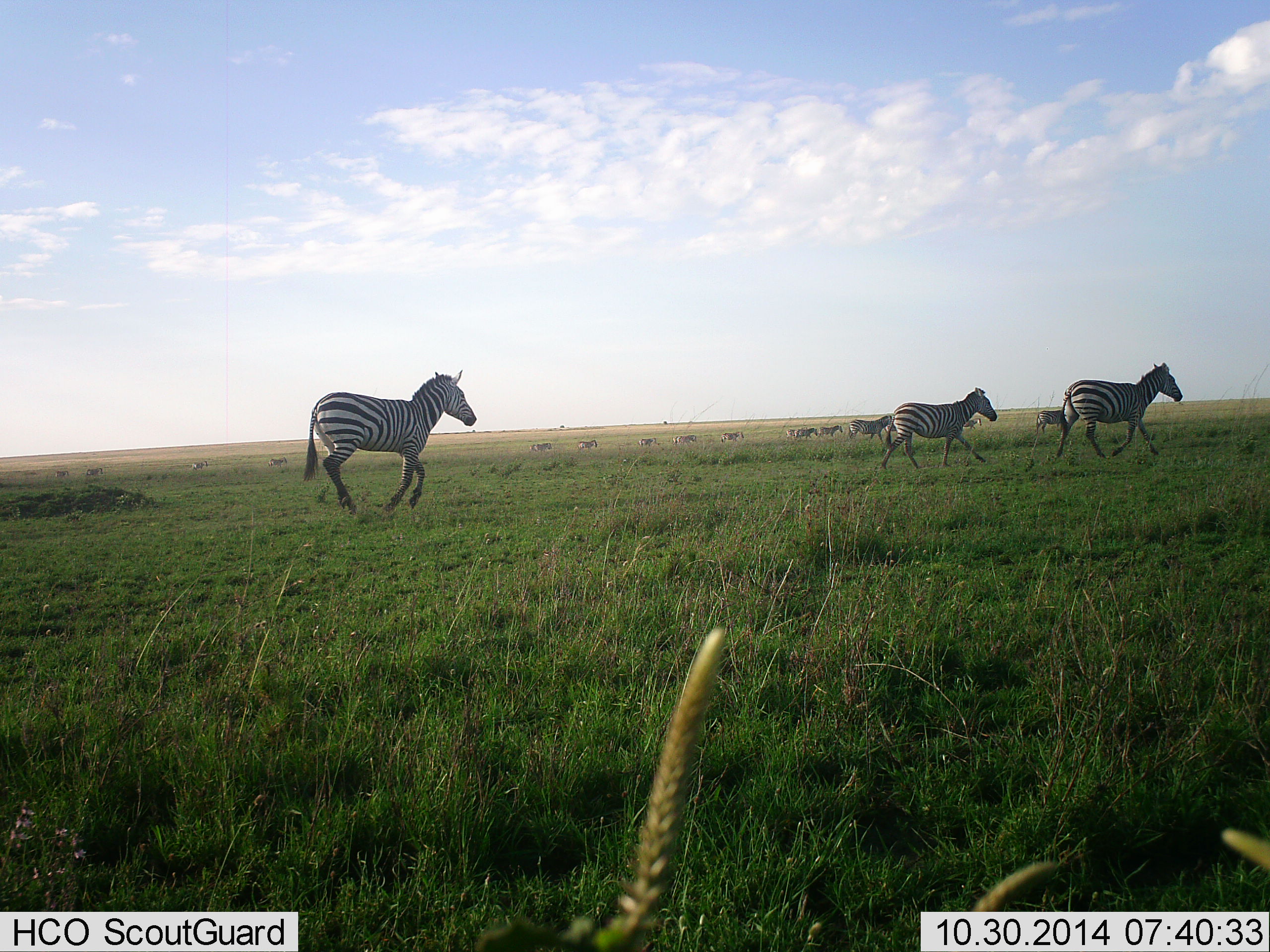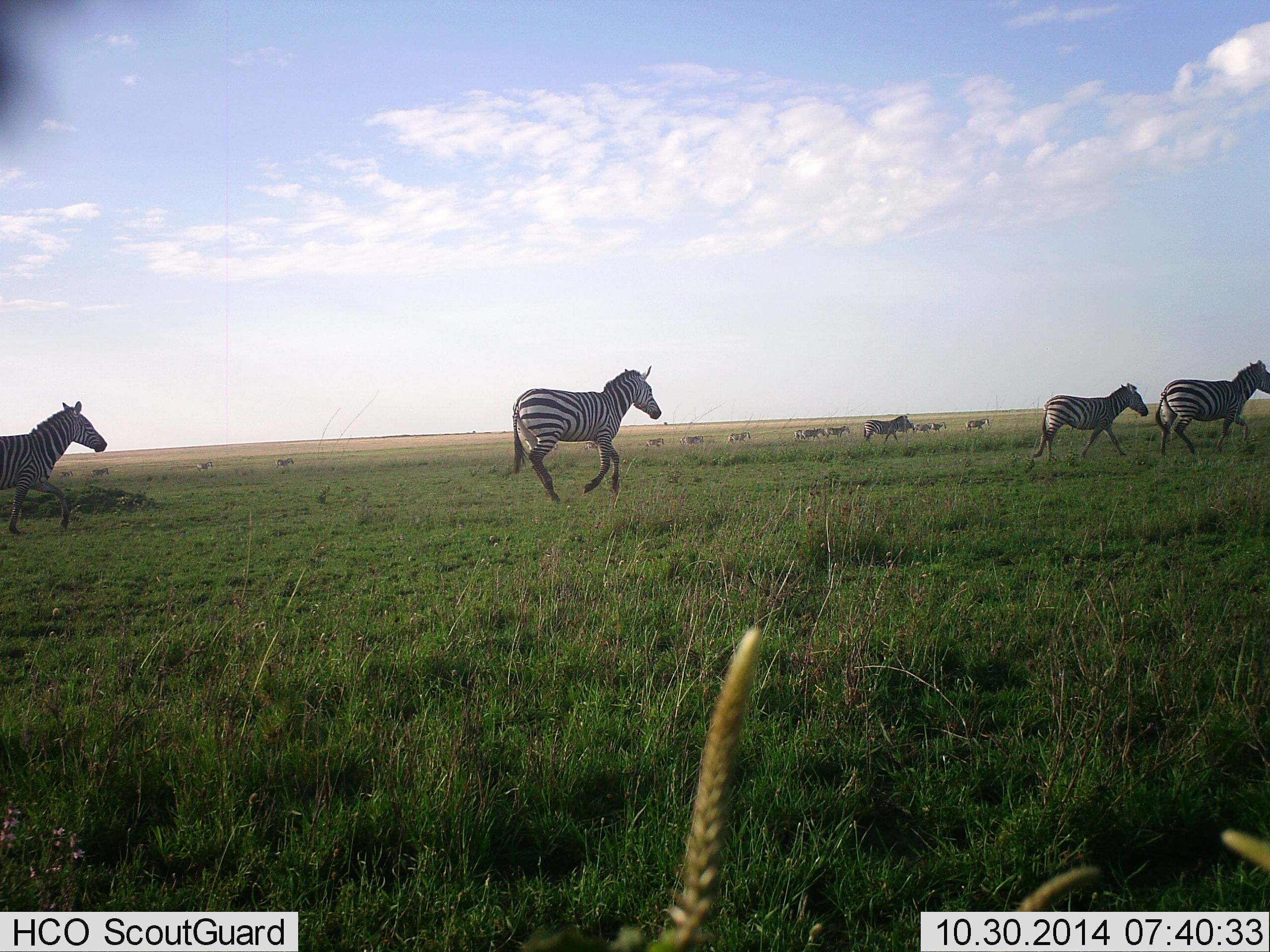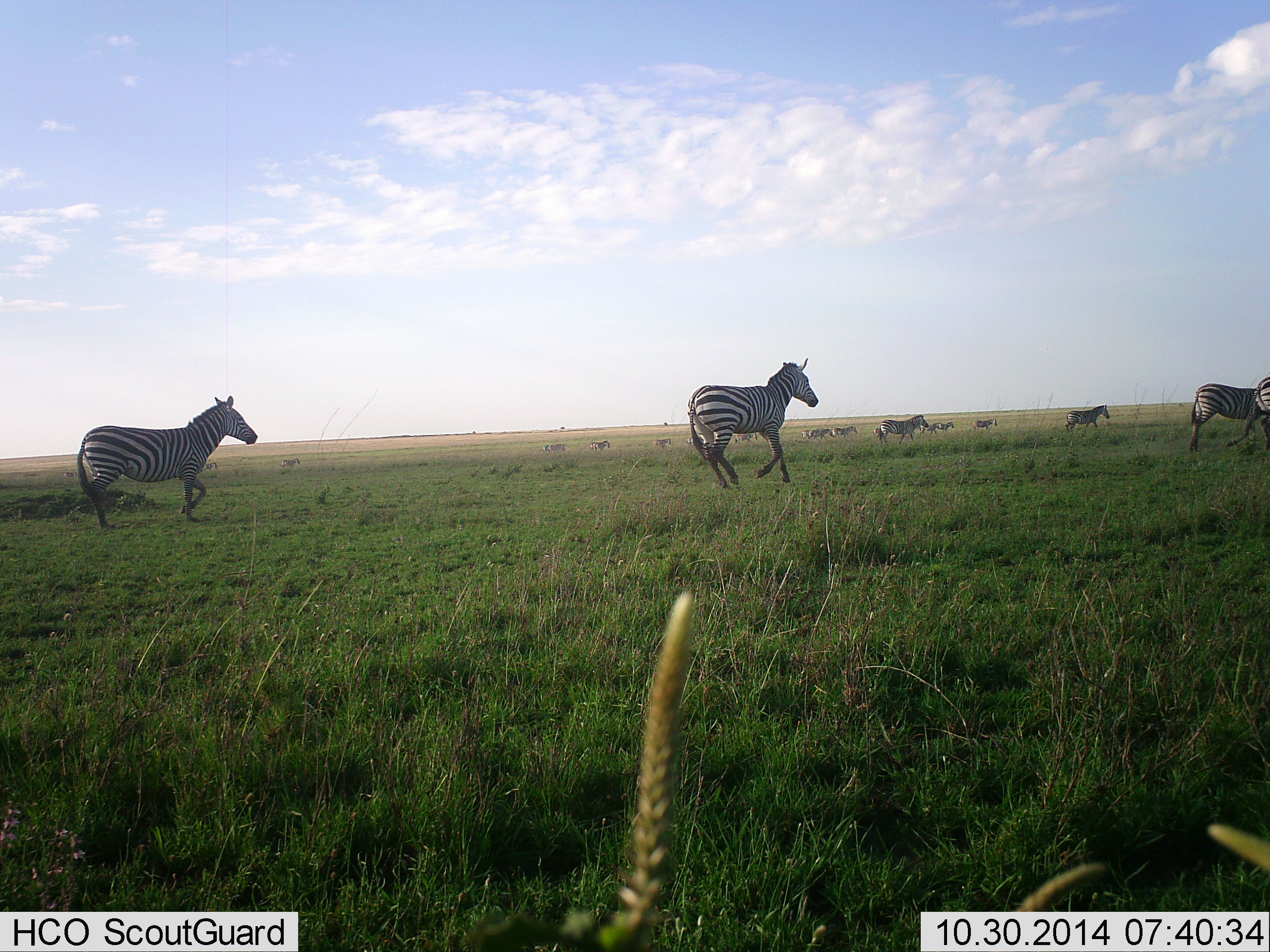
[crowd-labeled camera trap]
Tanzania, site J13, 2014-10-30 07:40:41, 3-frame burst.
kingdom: Animalia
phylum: Chordata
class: Mammalia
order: Perissodactyla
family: Equidae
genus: Equus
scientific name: Equus quagga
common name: plains zebra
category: zebra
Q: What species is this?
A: Zebra (plains zebra) (Equus quagga).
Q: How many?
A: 11-50.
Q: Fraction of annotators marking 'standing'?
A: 0%.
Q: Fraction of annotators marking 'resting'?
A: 0%.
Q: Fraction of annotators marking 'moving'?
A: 100%.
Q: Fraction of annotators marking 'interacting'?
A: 0%.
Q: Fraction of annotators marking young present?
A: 10%.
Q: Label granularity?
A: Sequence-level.